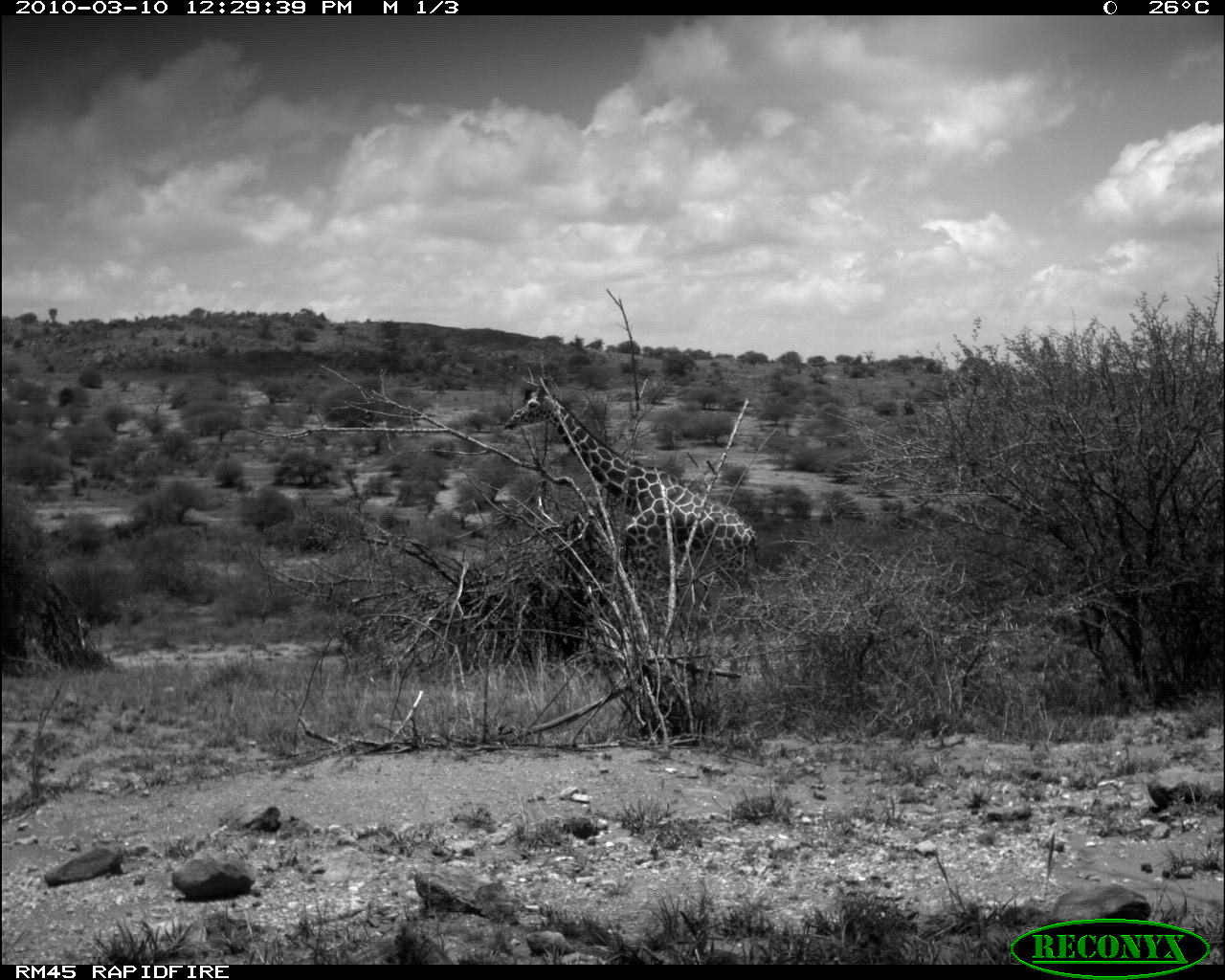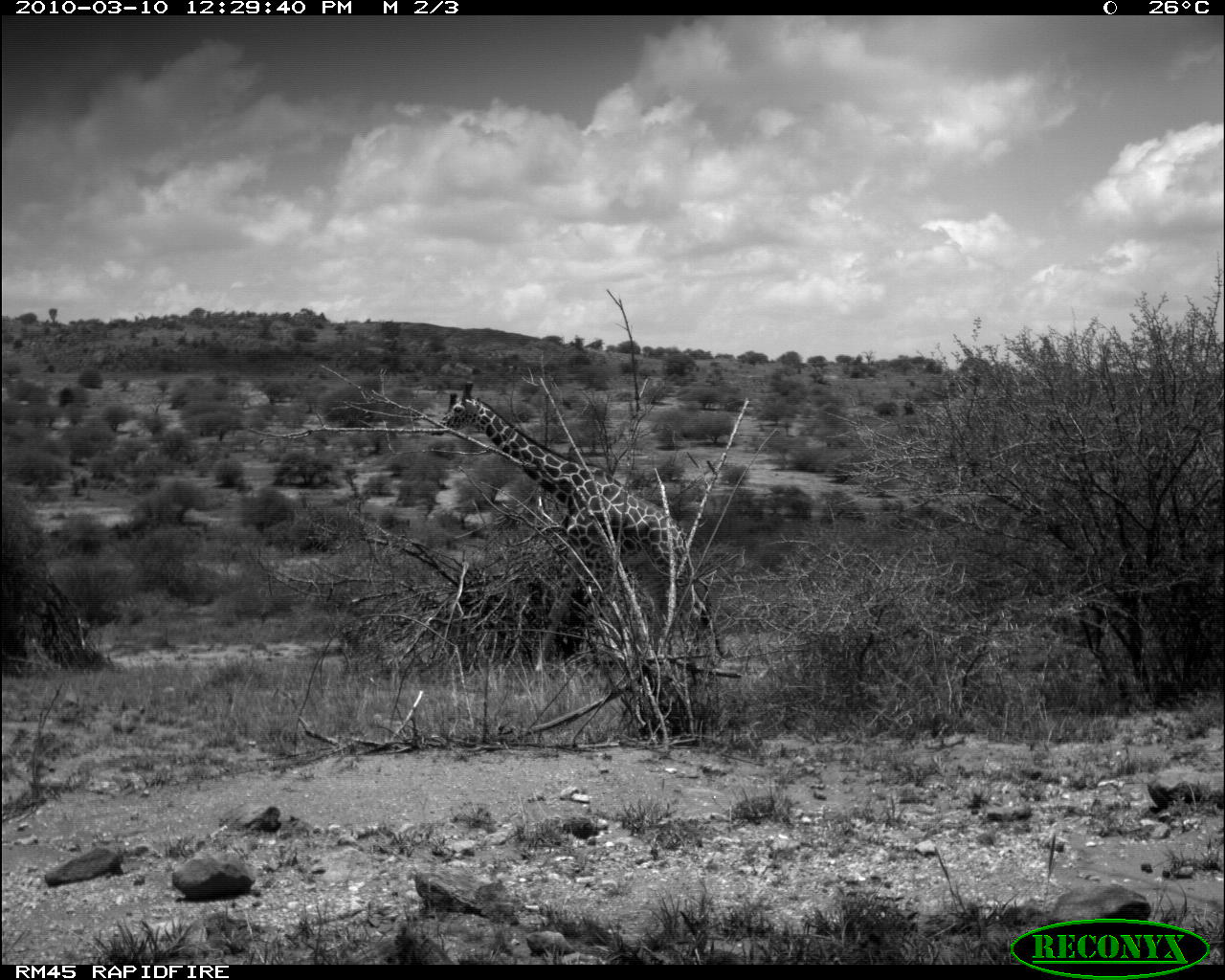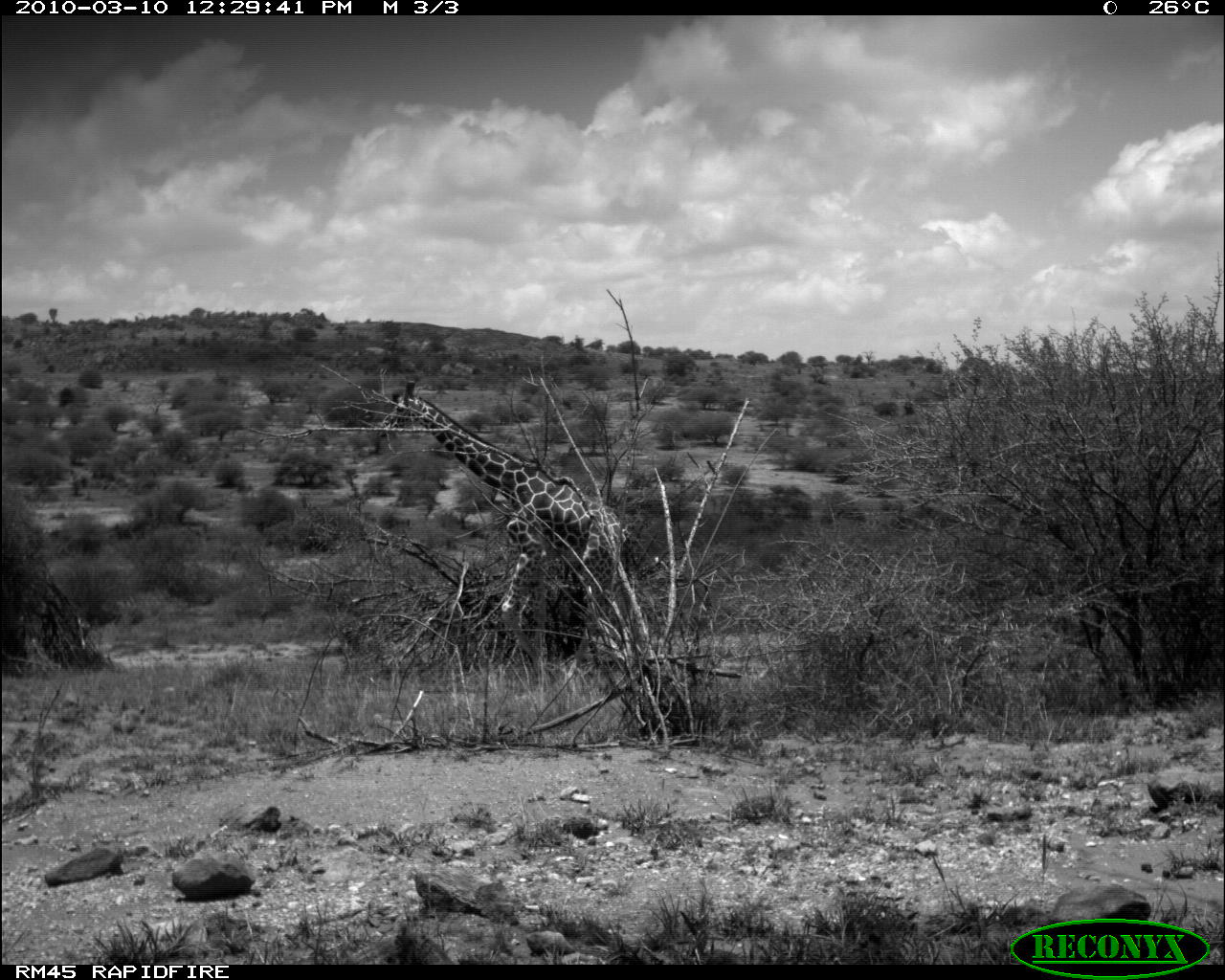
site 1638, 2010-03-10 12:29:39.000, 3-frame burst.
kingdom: Animalia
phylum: Chordata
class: Mammalia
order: Artiodactyla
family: Giraffidae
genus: Giraffa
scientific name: Giraffa camelopardalis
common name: giraffe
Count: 1.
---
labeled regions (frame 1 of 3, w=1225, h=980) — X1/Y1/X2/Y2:
giraffa camelopardalis: 503/376/774/670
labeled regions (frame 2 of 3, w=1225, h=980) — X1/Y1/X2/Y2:
giraffa camelopardalis: 429/380/728/677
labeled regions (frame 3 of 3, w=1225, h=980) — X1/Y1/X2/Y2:
giraffa camelopardalis: 381/378/632/652